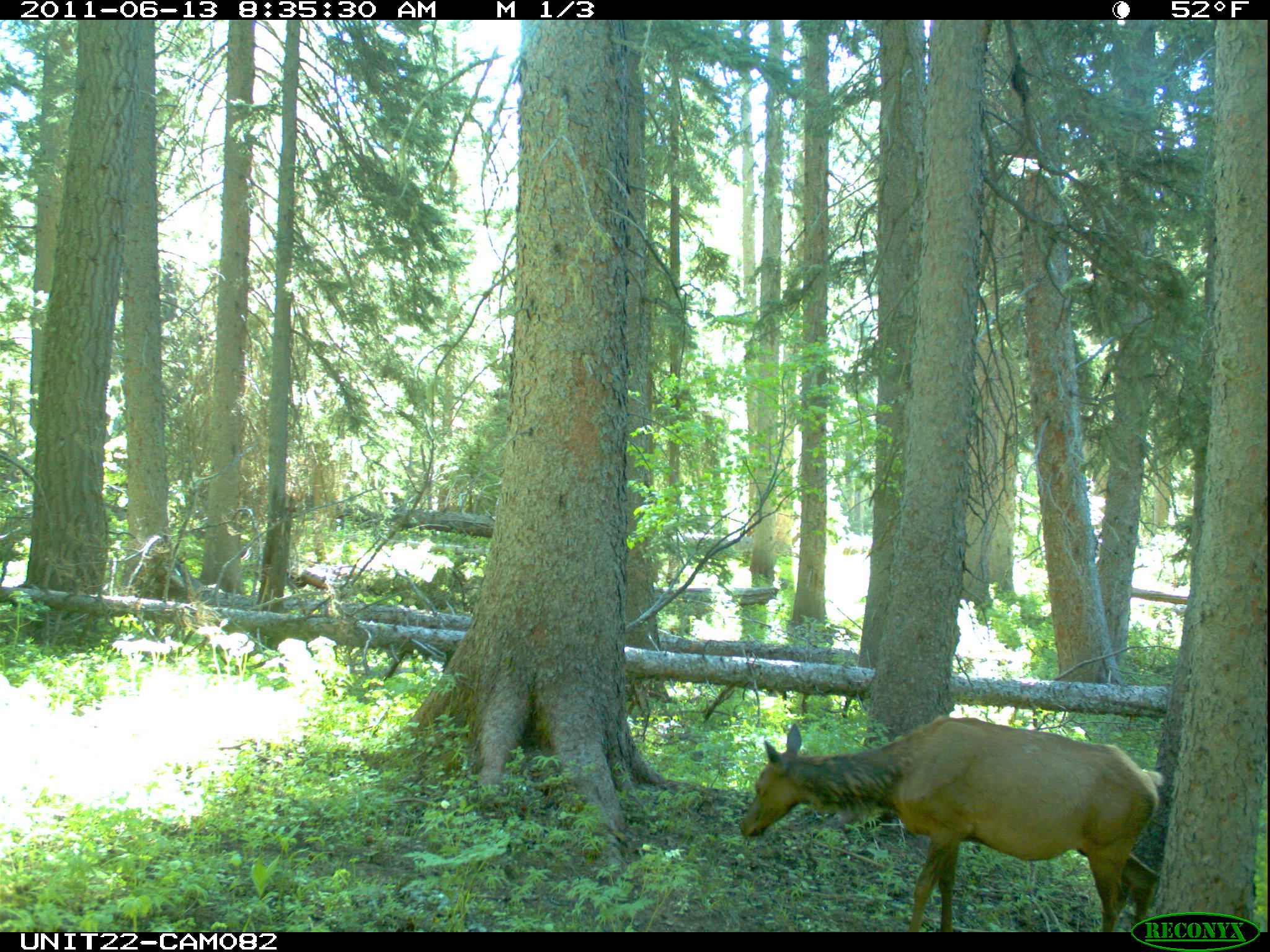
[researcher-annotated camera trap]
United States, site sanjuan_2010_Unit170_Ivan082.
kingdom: Animalia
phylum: Chordata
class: Mammalia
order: Artiodactyla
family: Cervidae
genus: Cervus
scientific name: Cervus elaphus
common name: red deer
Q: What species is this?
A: Cervus elaphus (red deer).